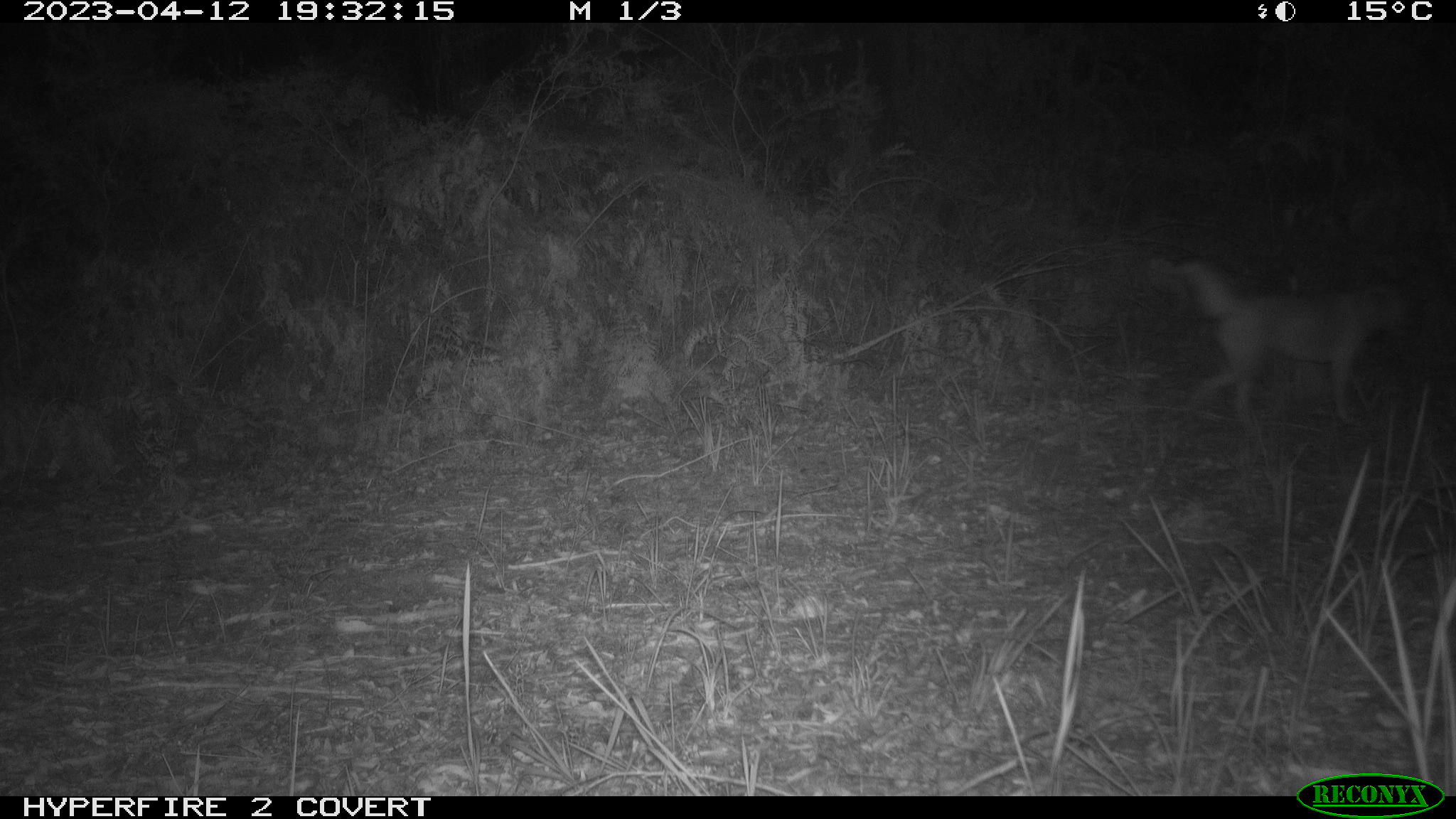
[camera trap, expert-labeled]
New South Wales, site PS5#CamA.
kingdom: Animalia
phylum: Chordata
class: Mammalia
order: Carnivora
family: Canidae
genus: Canis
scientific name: Canis familiaris dingo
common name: dingo